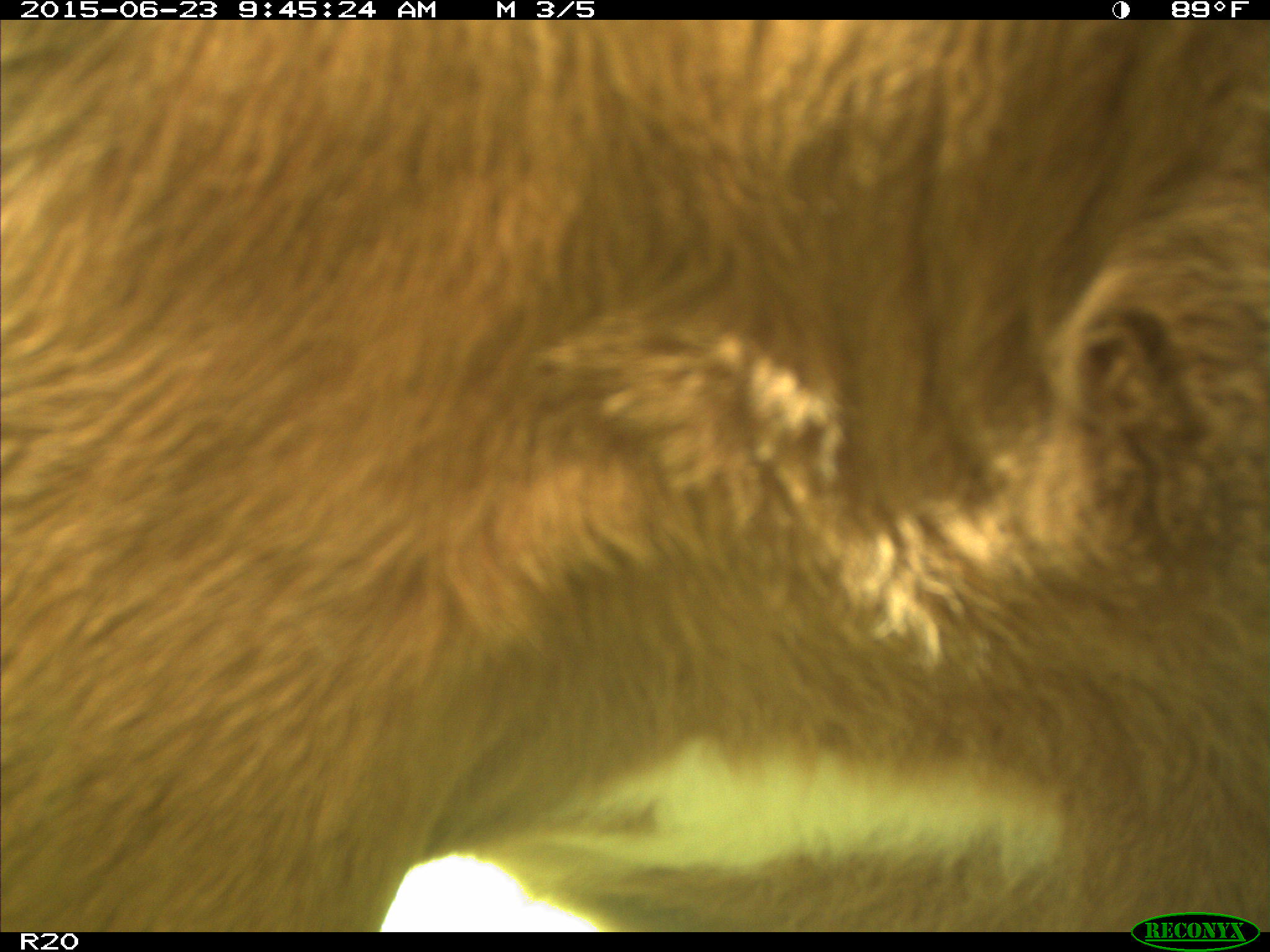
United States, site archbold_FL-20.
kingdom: Animalia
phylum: Chordata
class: Mammalia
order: Artiodactyla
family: Bovidae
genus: Bos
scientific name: Bos taurus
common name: domestic cow